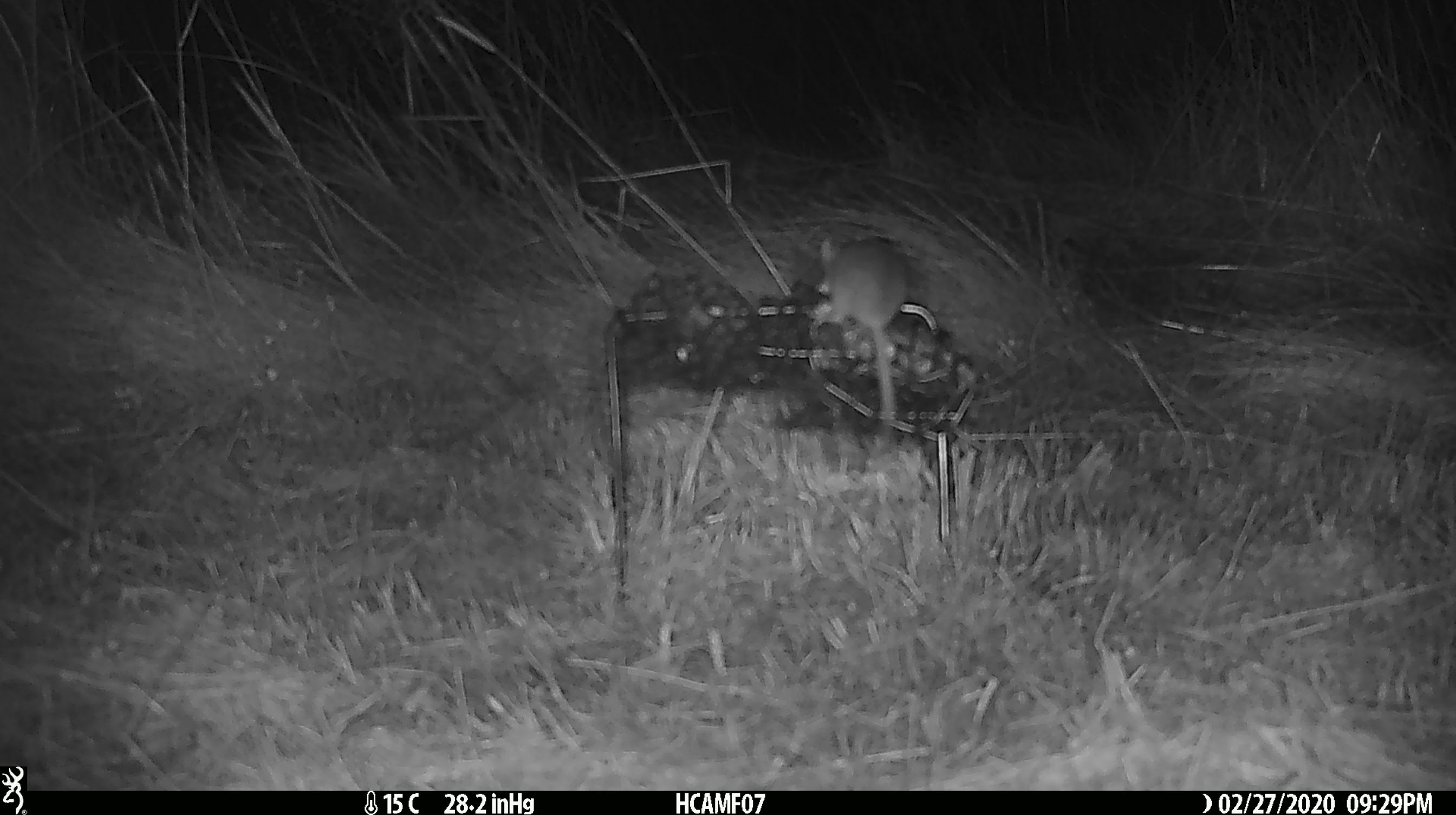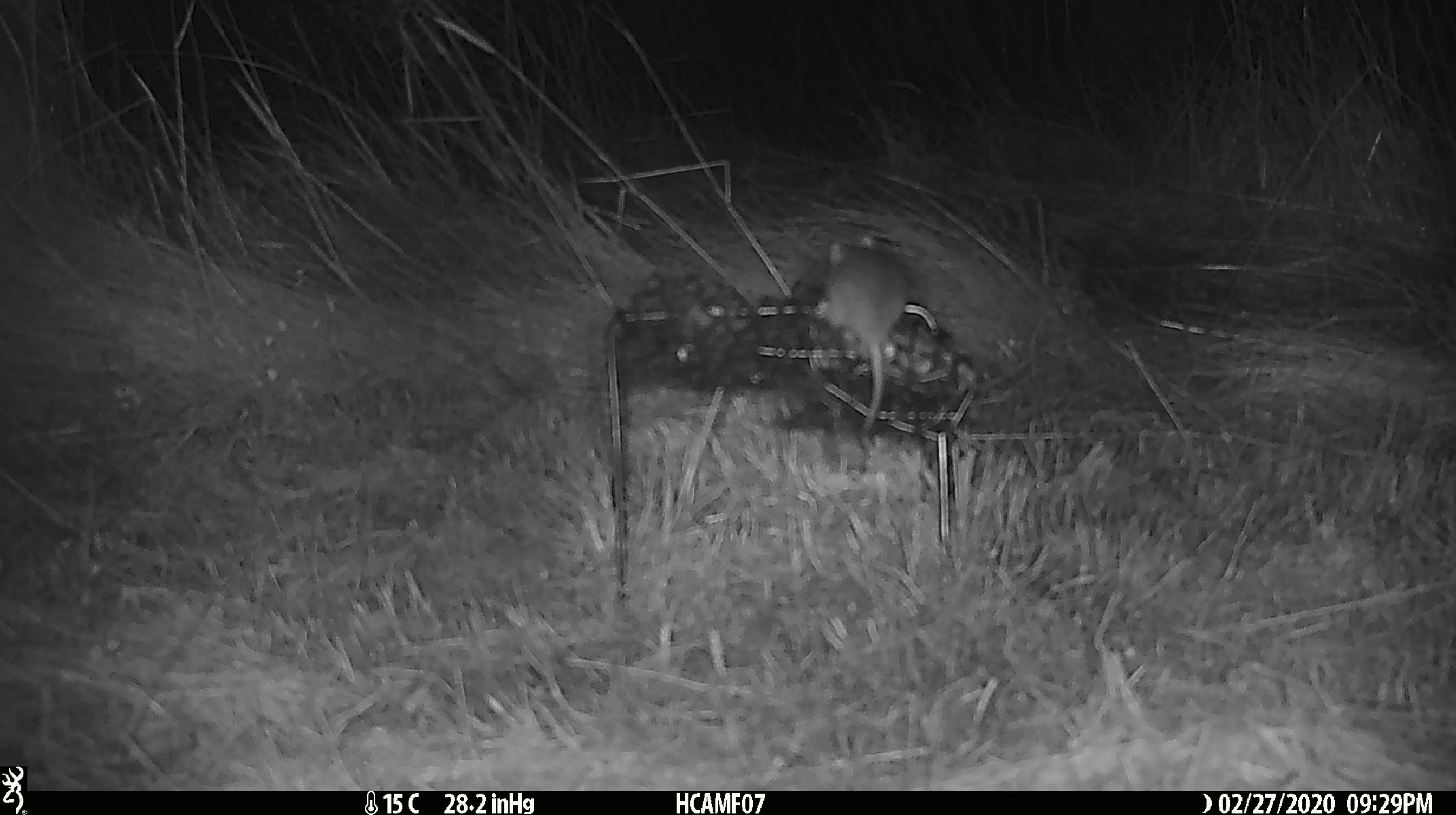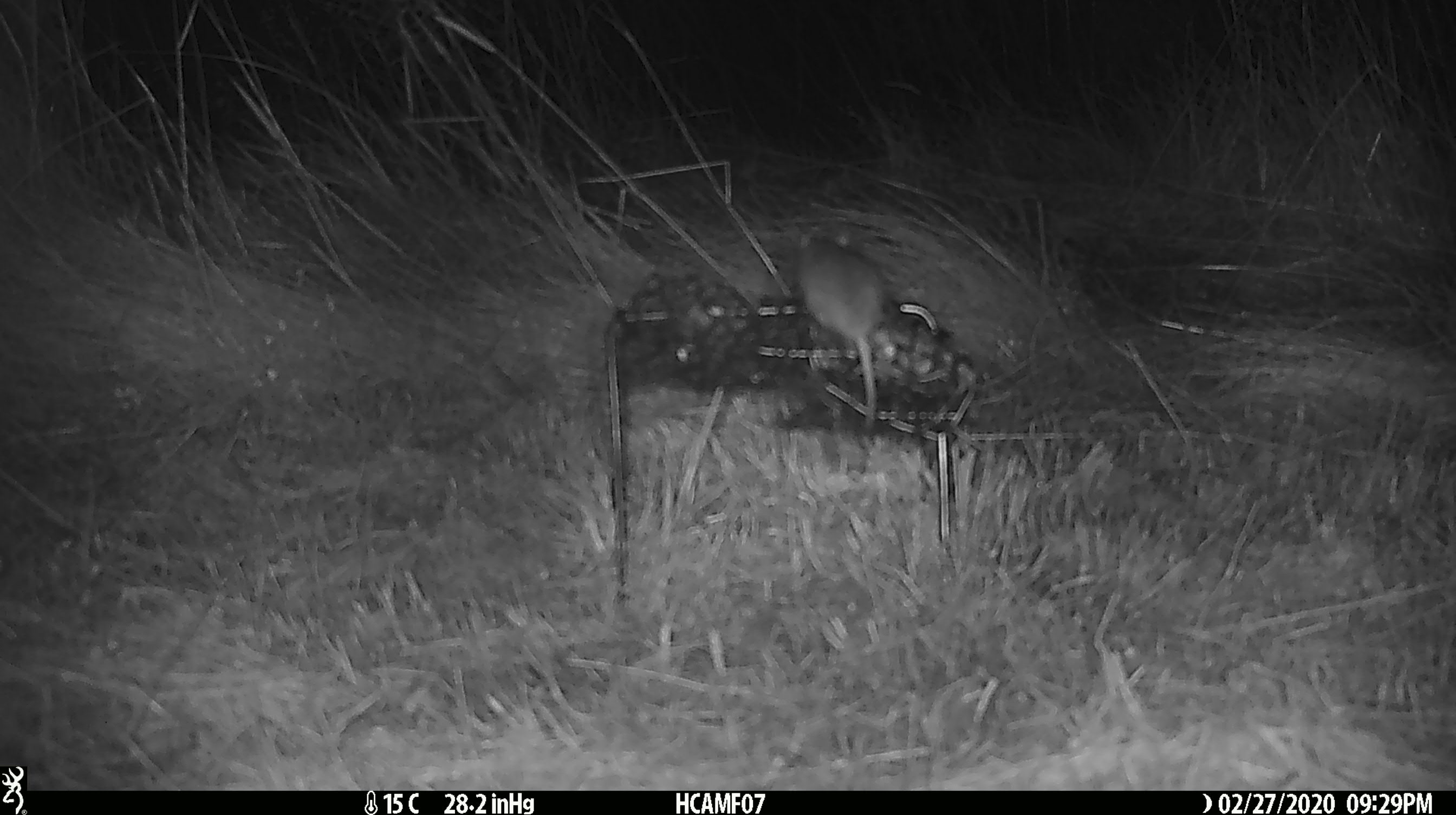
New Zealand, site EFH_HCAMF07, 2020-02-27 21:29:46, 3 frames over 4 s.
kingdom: Animalia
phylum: Chordata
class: Mammalia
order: Rodentia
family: Muridae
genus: Mus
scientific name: Mus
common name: mouse